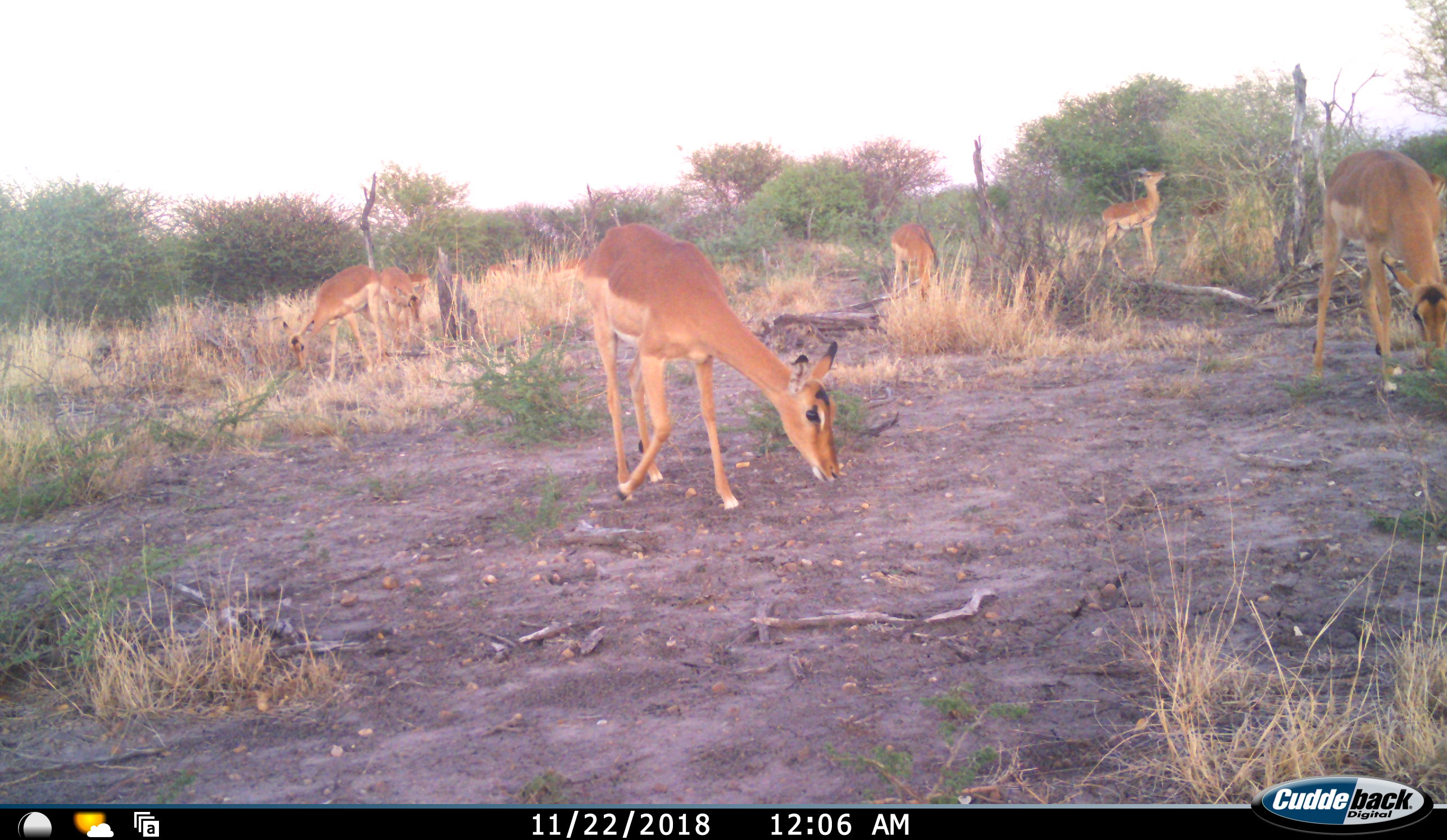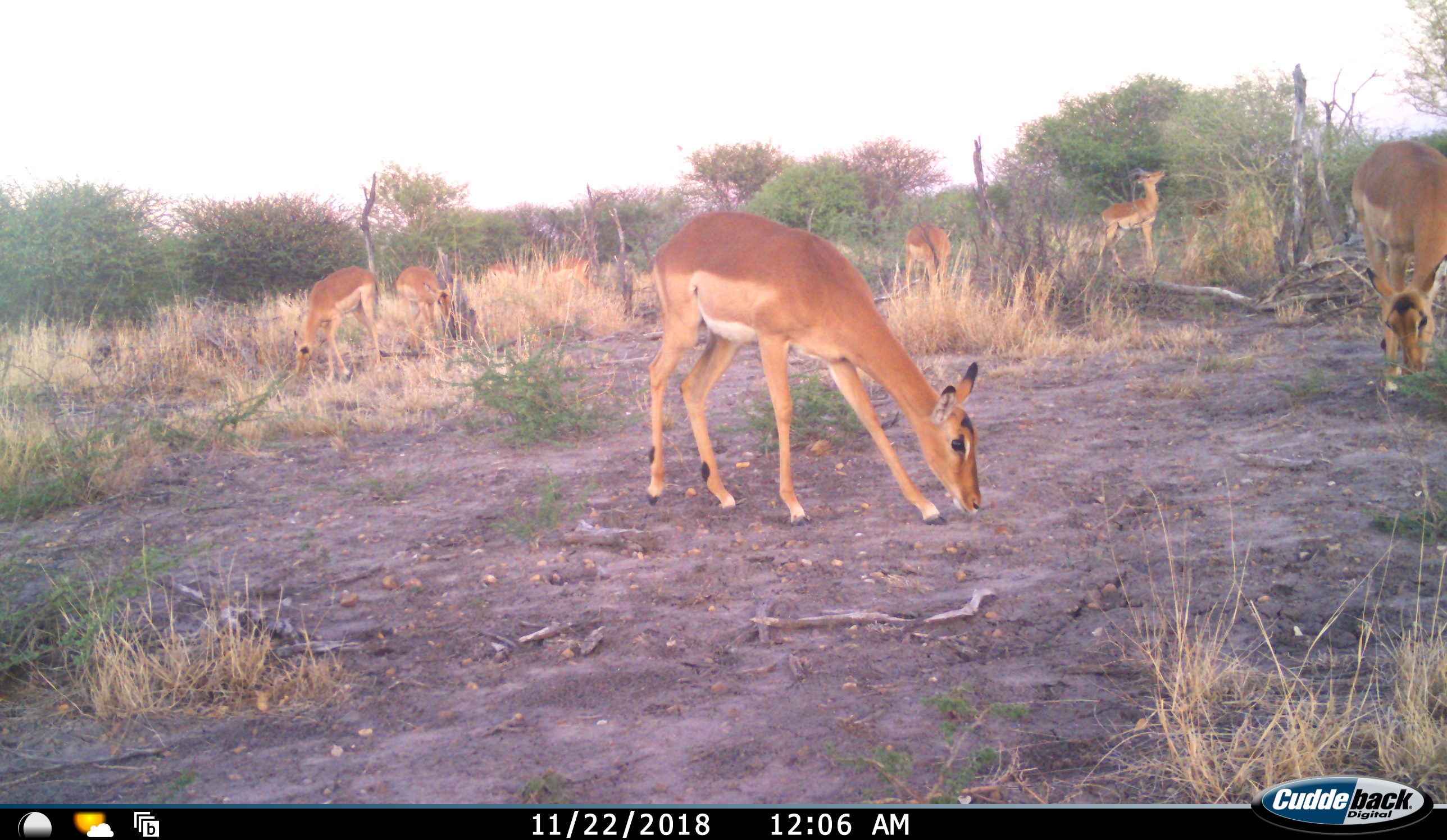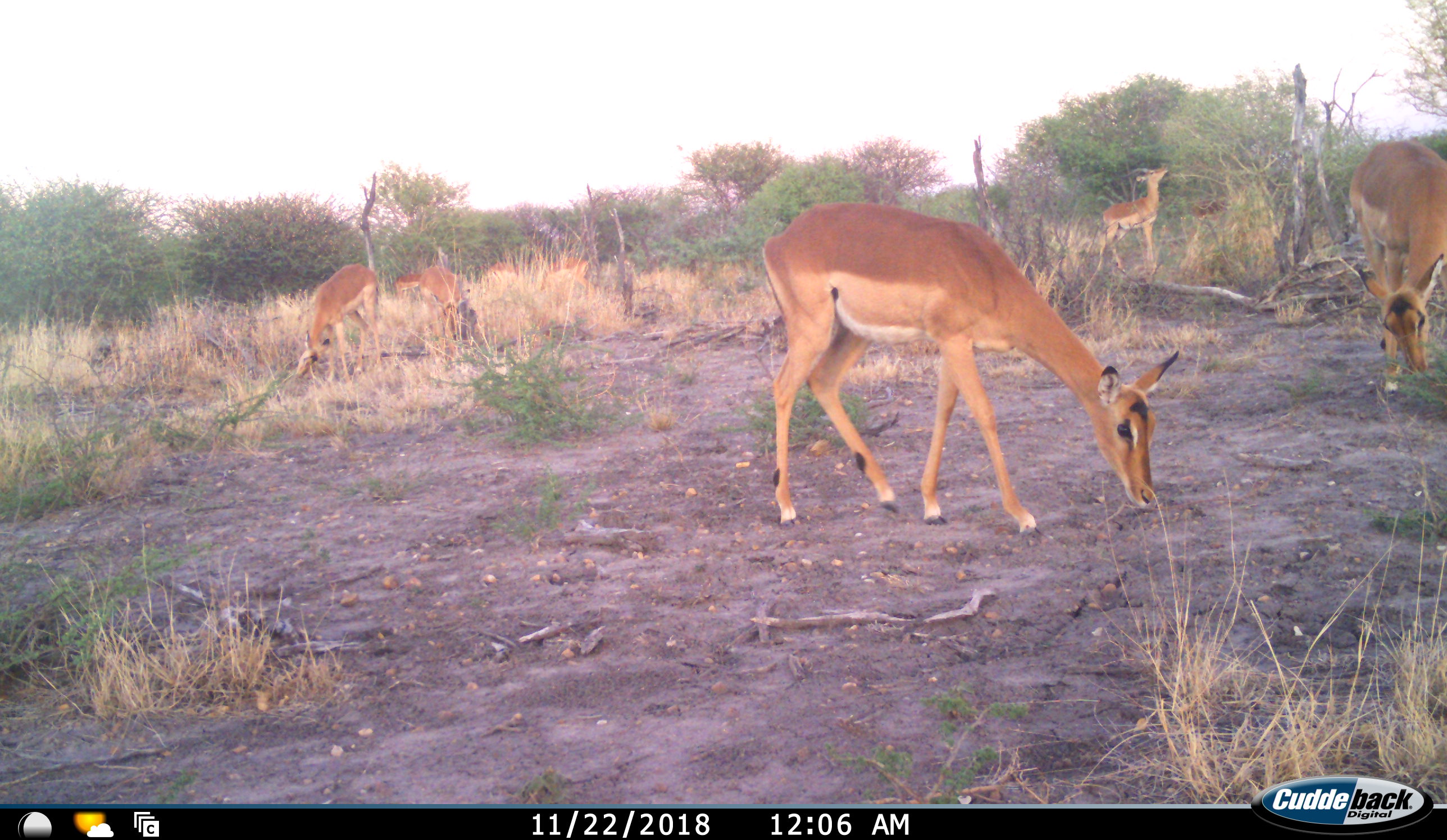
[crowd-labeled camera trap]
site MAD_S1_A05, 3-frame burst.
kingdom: Animalia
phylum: Chordata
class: Mammalia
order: Artiodactyla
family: Bovidae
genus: Aepyceros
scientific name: Aepyceros melampus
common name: impala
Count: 9.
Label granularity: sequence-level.